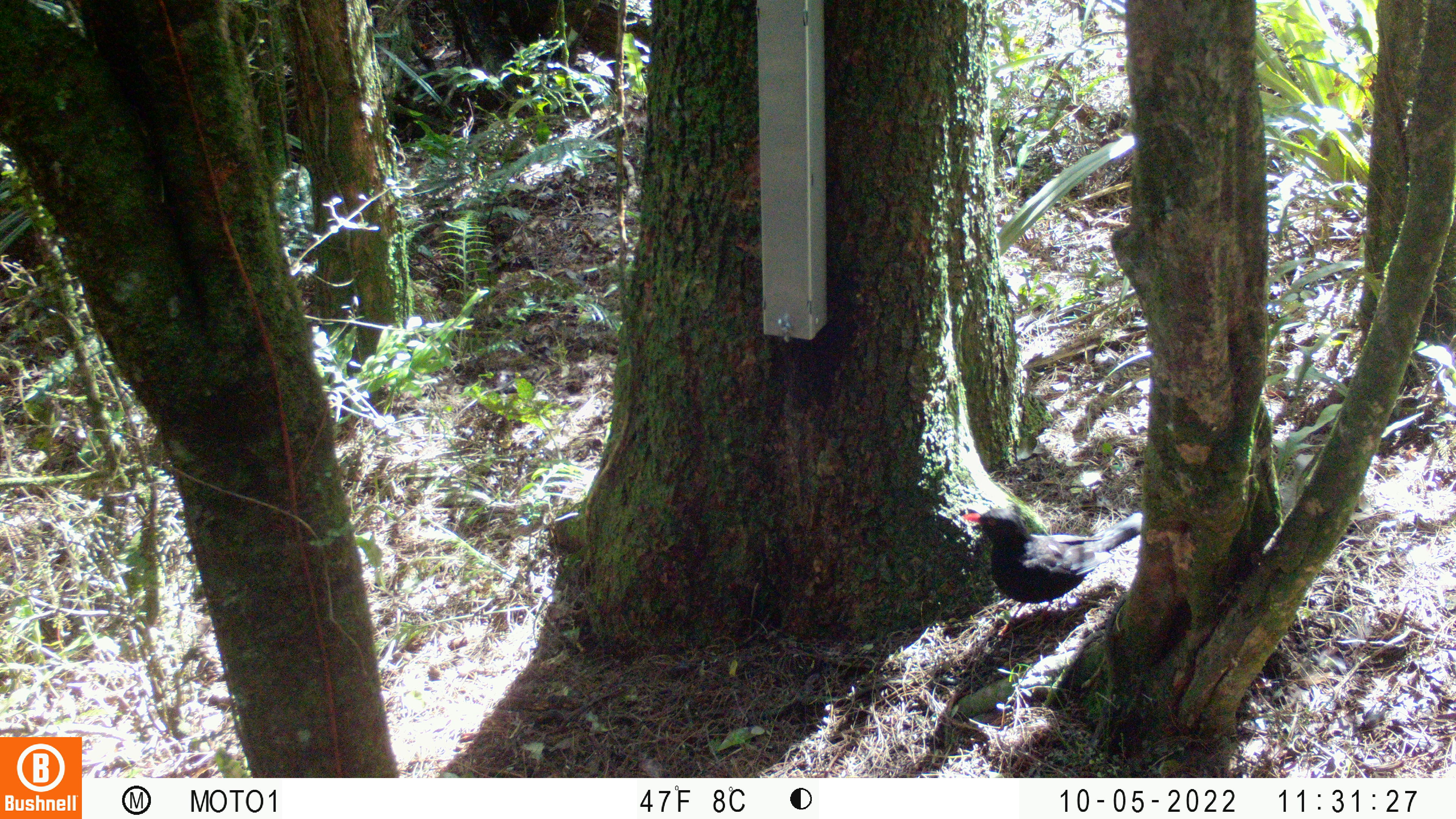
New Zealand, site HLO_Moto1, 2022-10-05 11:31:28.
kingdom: Animalia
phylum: Chordata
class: Aves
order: Passeriformes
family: Turdidae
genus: Turdus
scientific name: Turdus merula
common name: eurasian blackbird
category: blackbird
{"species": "blackbird (eurasian blackbird) (Turdus merula)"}